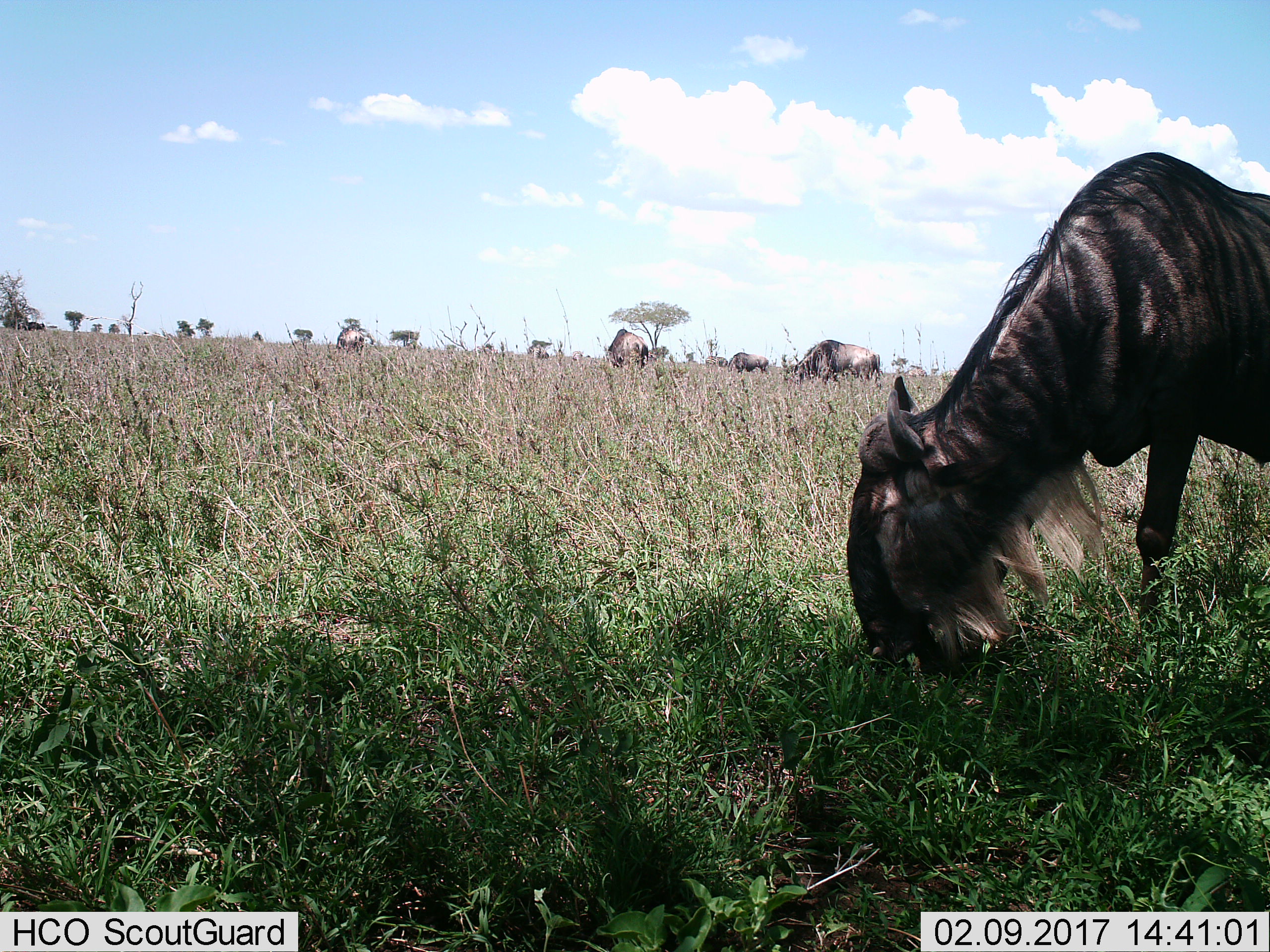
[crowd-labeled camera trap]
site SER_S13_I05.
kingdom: Animalia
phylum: Chordata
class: Mammalia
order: Artiodactyla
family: Bovidae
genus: Connochaetes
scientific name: Connochaetes taurinus taurinus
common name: blue wildebeest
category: wildebeestblue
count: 5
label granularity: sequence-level